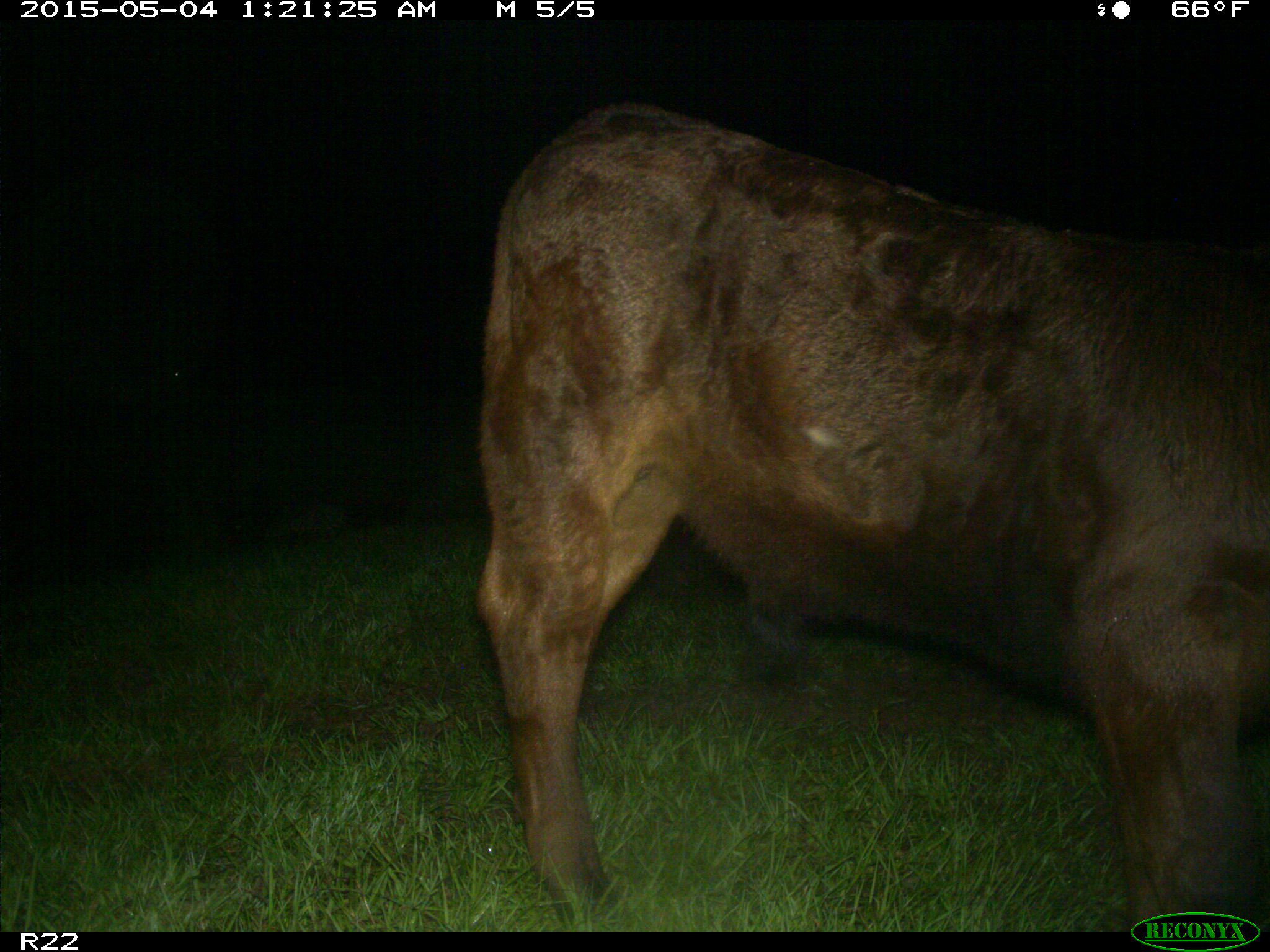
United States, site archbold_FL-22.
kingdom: Animalia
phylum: Chordata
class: Mammalia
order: Artiodactyla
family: Bovidae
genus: Bos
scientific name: Bos taurus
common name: domestic cow